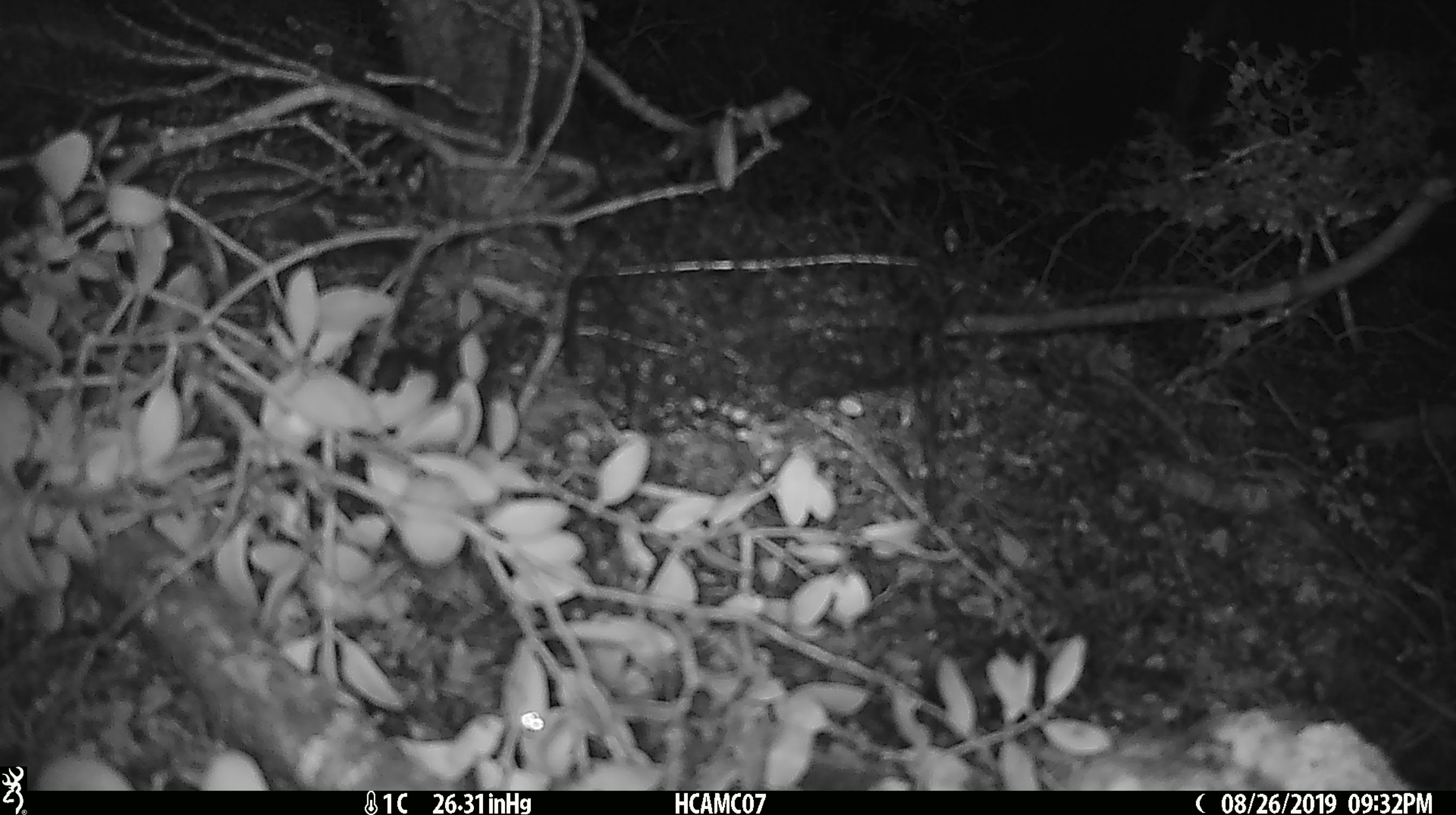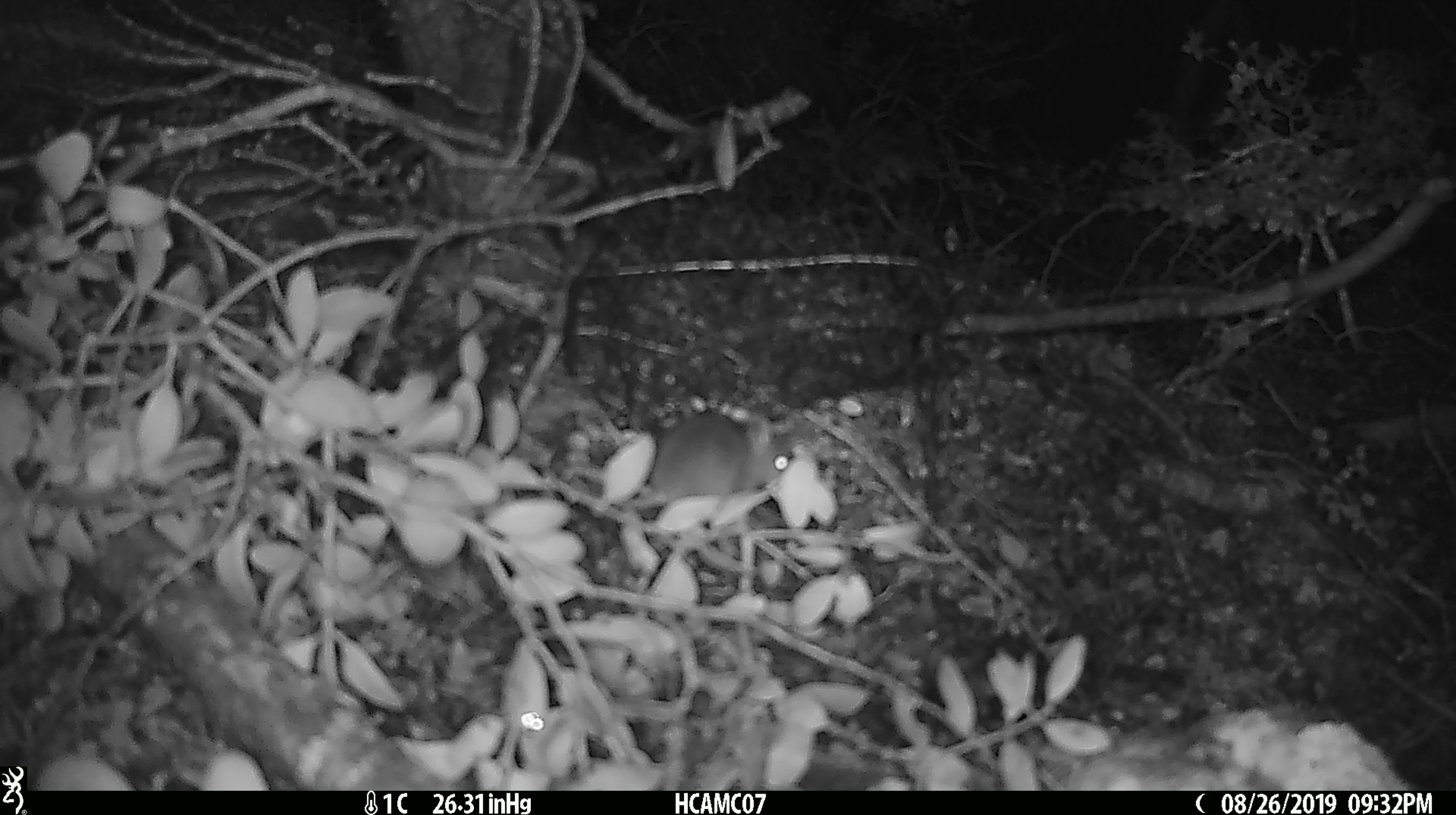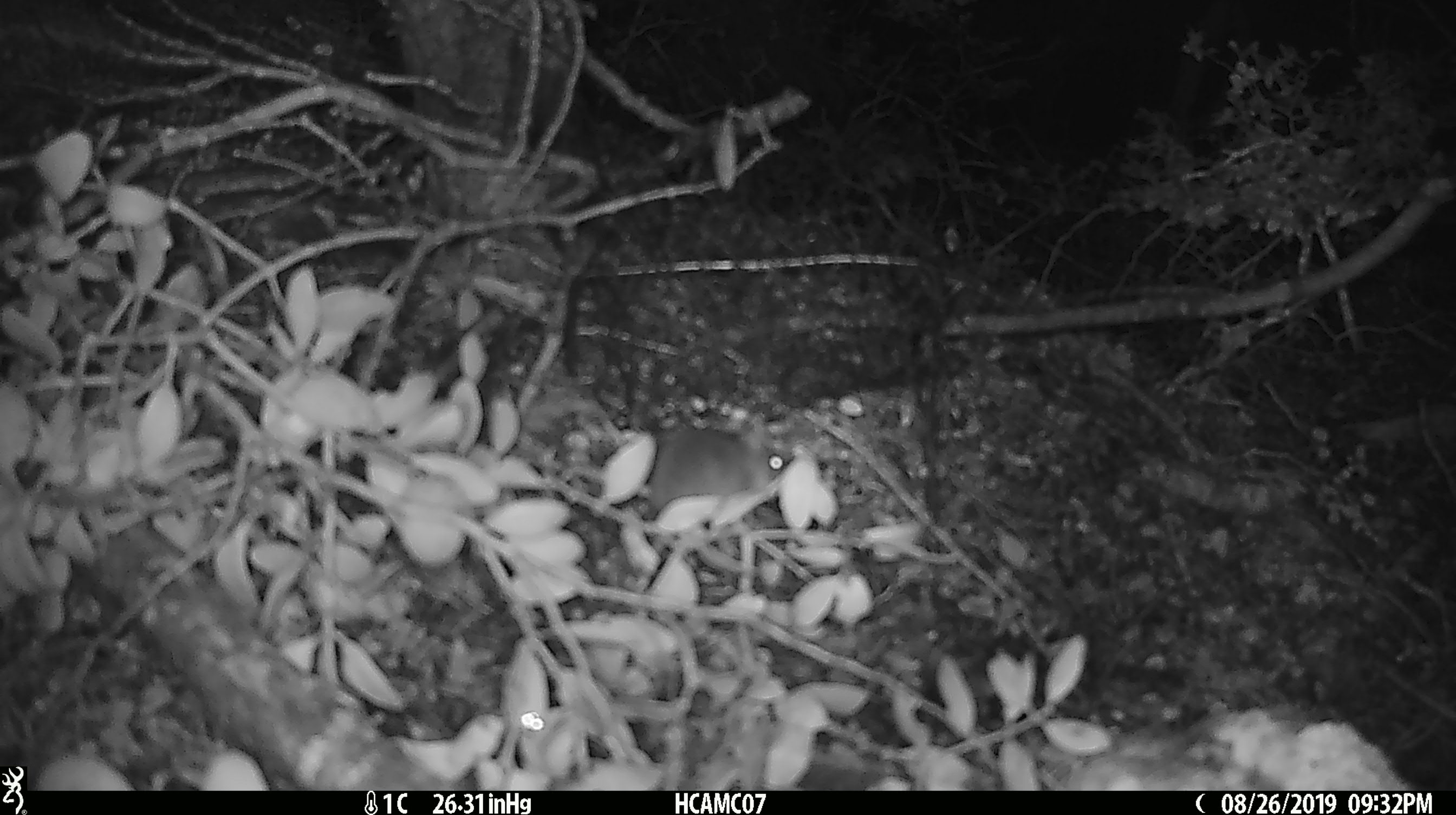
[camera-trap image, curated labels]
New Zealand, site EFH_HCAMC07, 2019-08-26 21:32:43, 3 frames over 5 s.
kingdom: Animalia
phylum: Chordata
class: Mammalia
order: Rodentia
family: Muridae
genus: Mus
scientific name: Mus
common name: mouse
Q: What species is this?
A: Mouse (Mus).